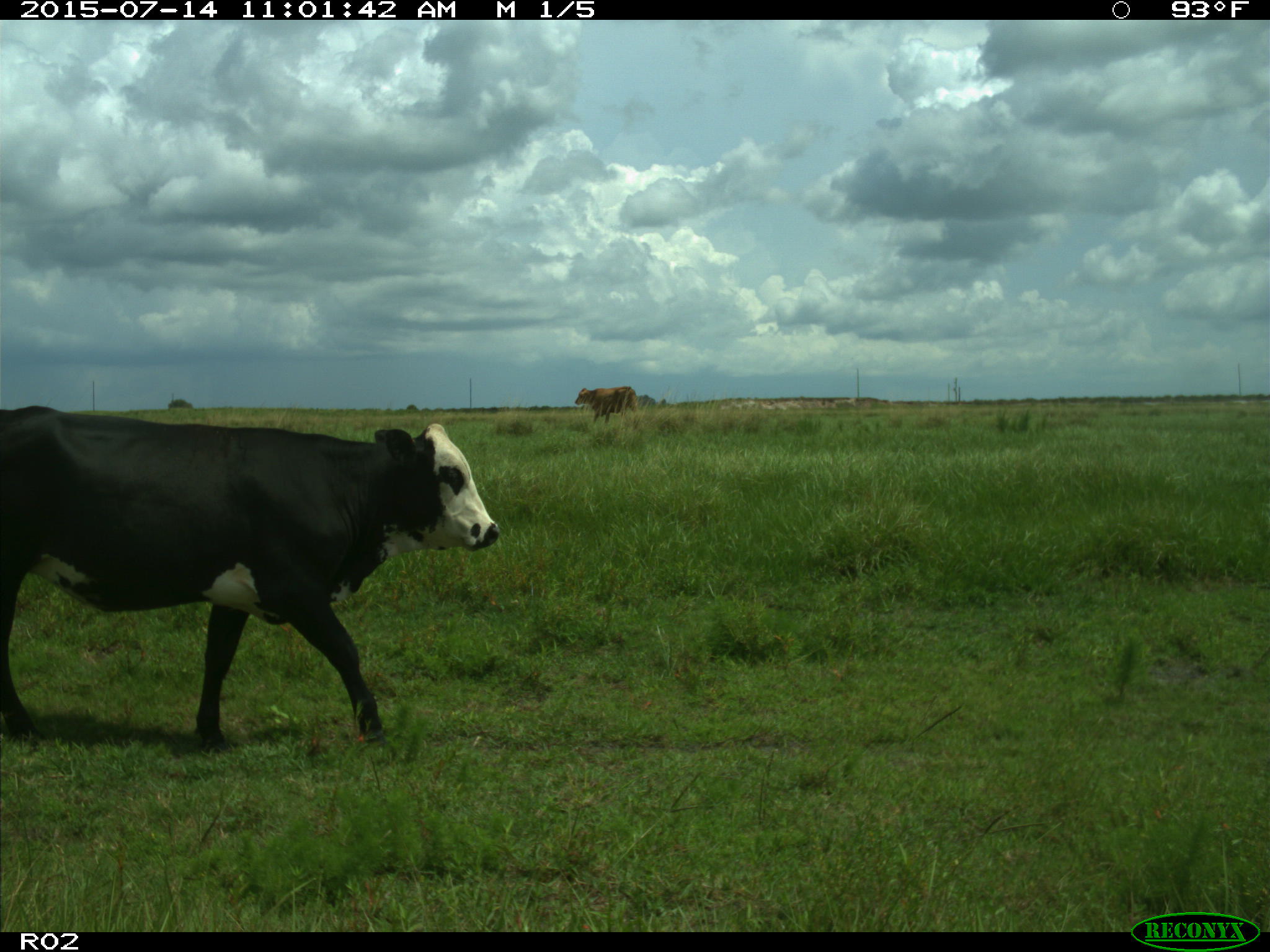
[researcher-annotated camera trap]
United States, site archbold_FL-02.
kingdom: Animalia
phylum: Chordata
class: Mammalia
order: Artiodactyla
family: Bovidae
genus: Bos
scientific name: Bos taurus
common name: domestic cow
Bos taurus (domestic cow).